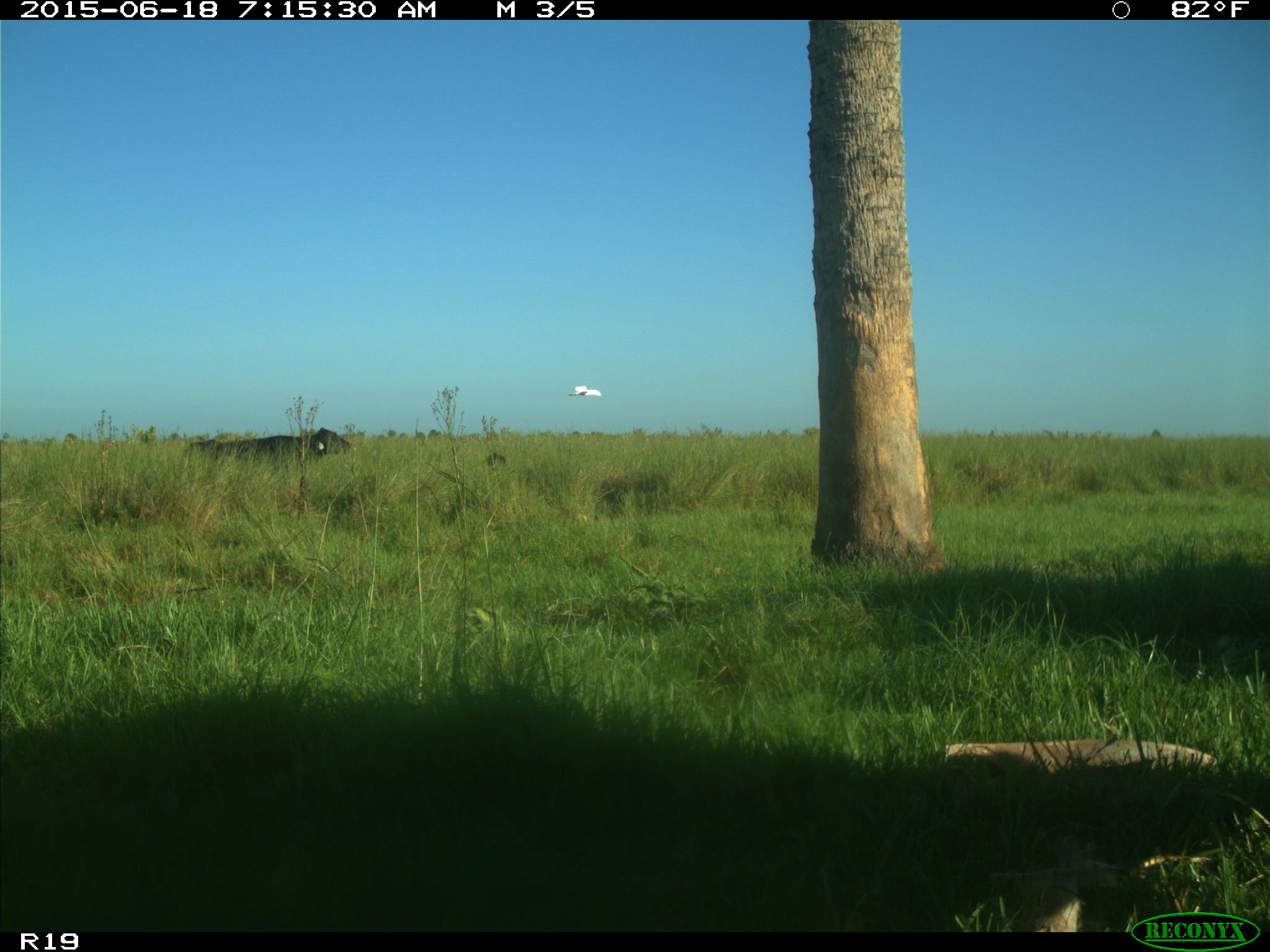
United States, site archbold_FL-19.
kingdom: Animalia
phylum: Chordata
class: Mammalia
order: Artiodactyla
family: Bovidae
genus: Bos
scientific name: Bos taurus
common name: domestic cow